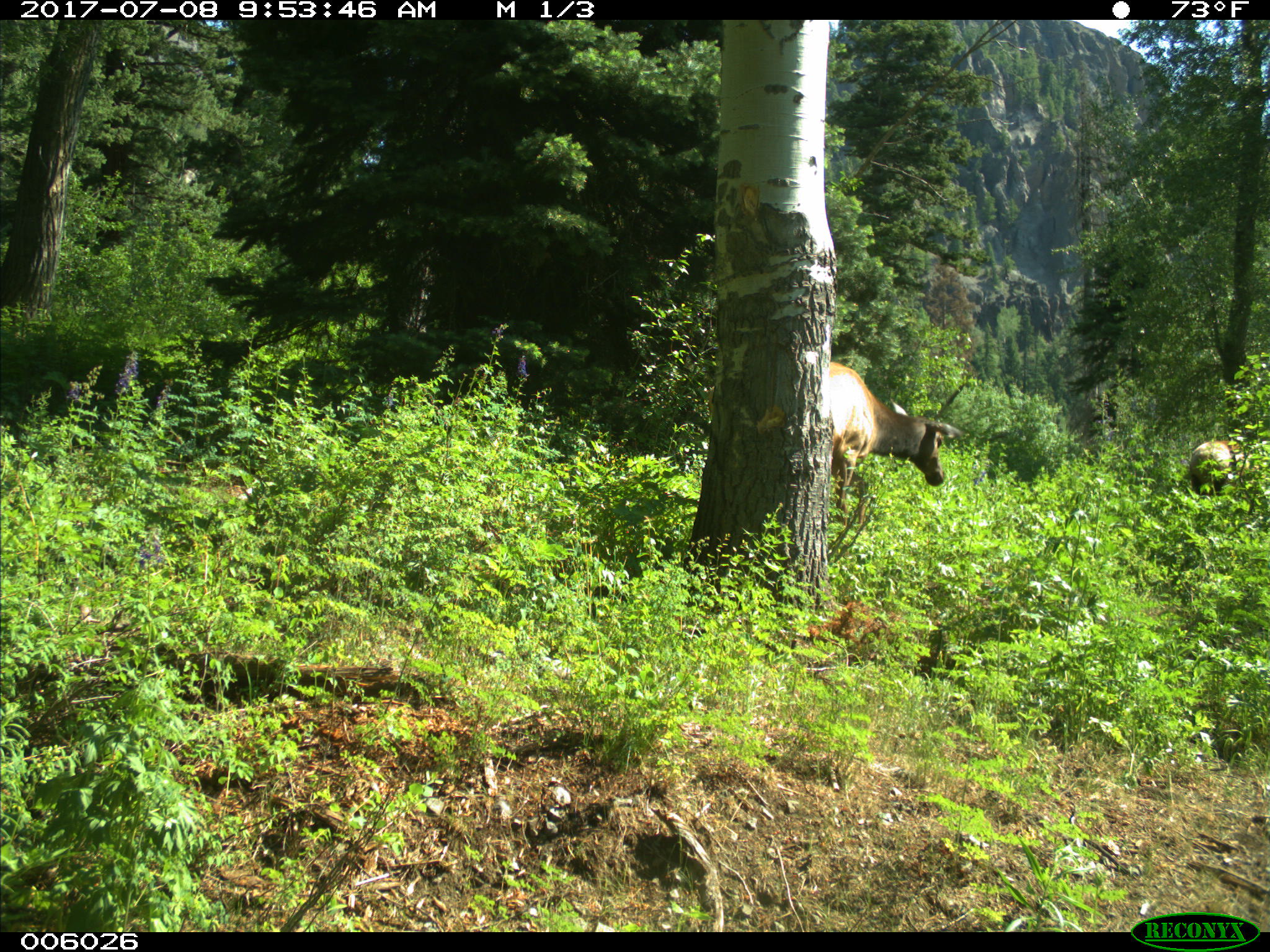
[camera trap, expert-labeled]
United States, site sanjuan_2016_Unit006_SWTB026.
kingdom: Animalia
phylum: Chordata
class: Mammalia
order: Artiodactyla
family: Cervidae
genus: Cervus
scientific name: Cervus elaphus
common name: red deer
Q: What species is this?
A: Cervus elaphus (red deer).